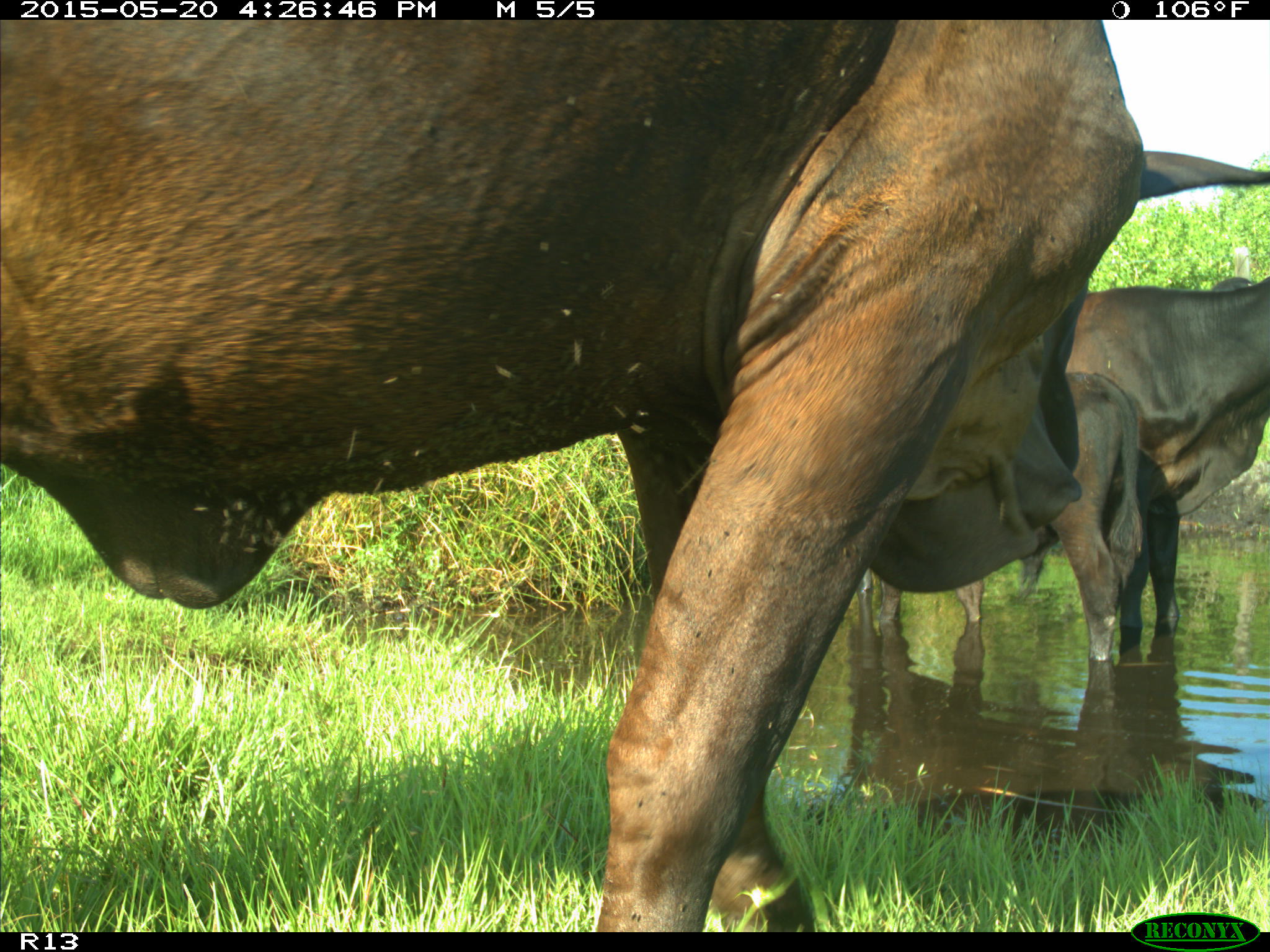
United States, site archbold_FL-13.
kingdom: Animalia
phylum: Chordata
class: Mammalia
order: Artiodactyla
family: Bovidae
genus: Bos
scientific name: Bos taurus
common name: domestic cow